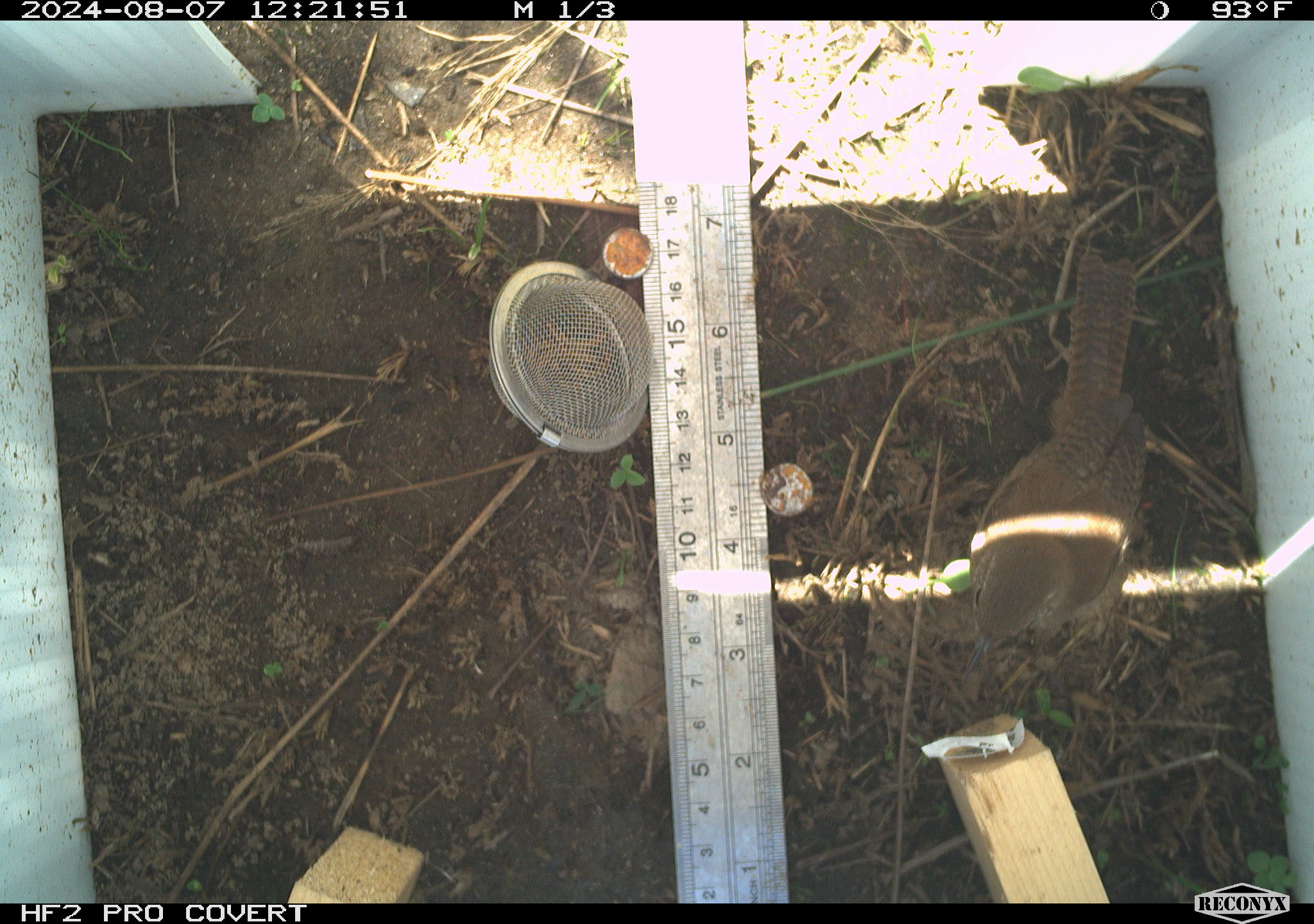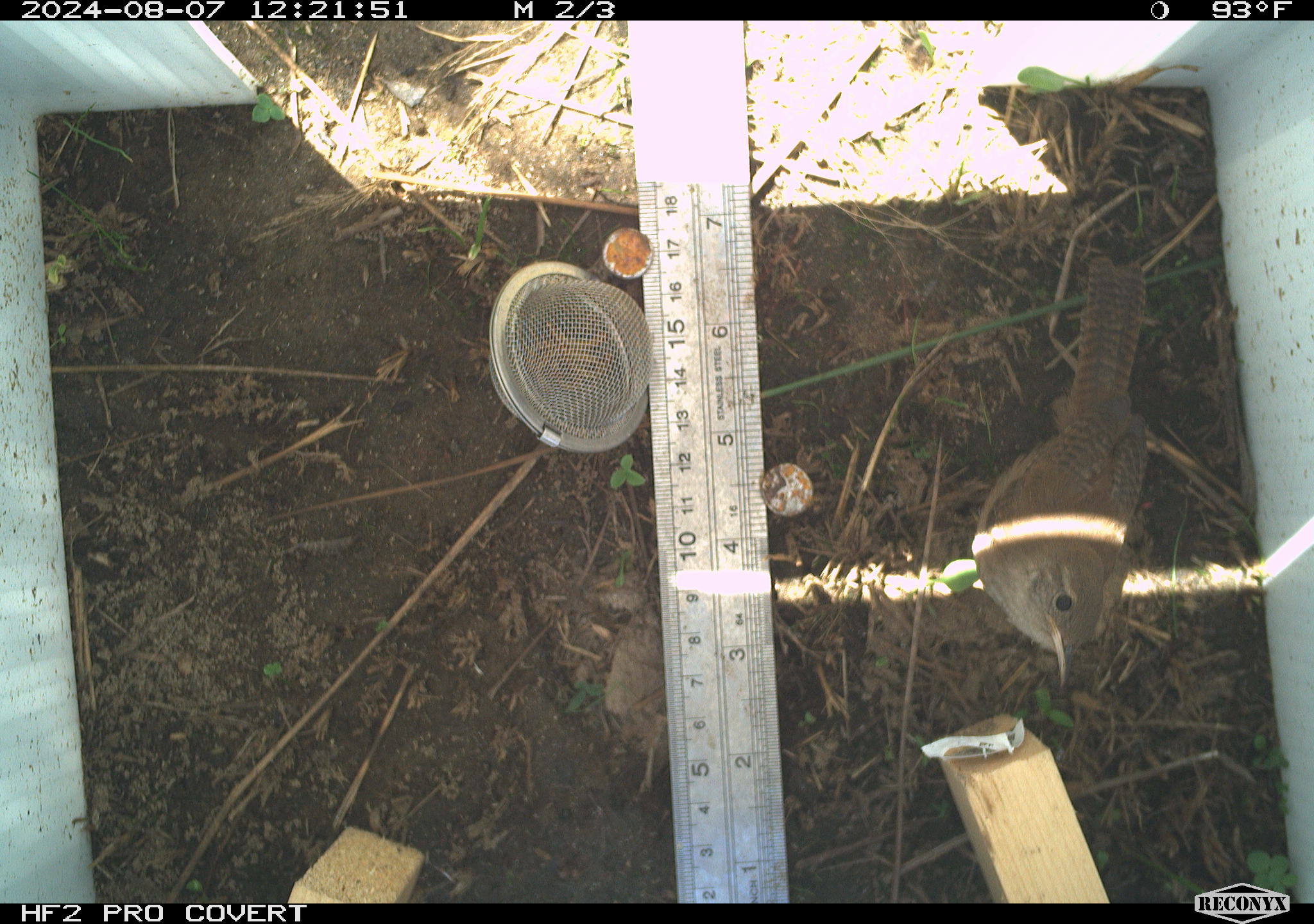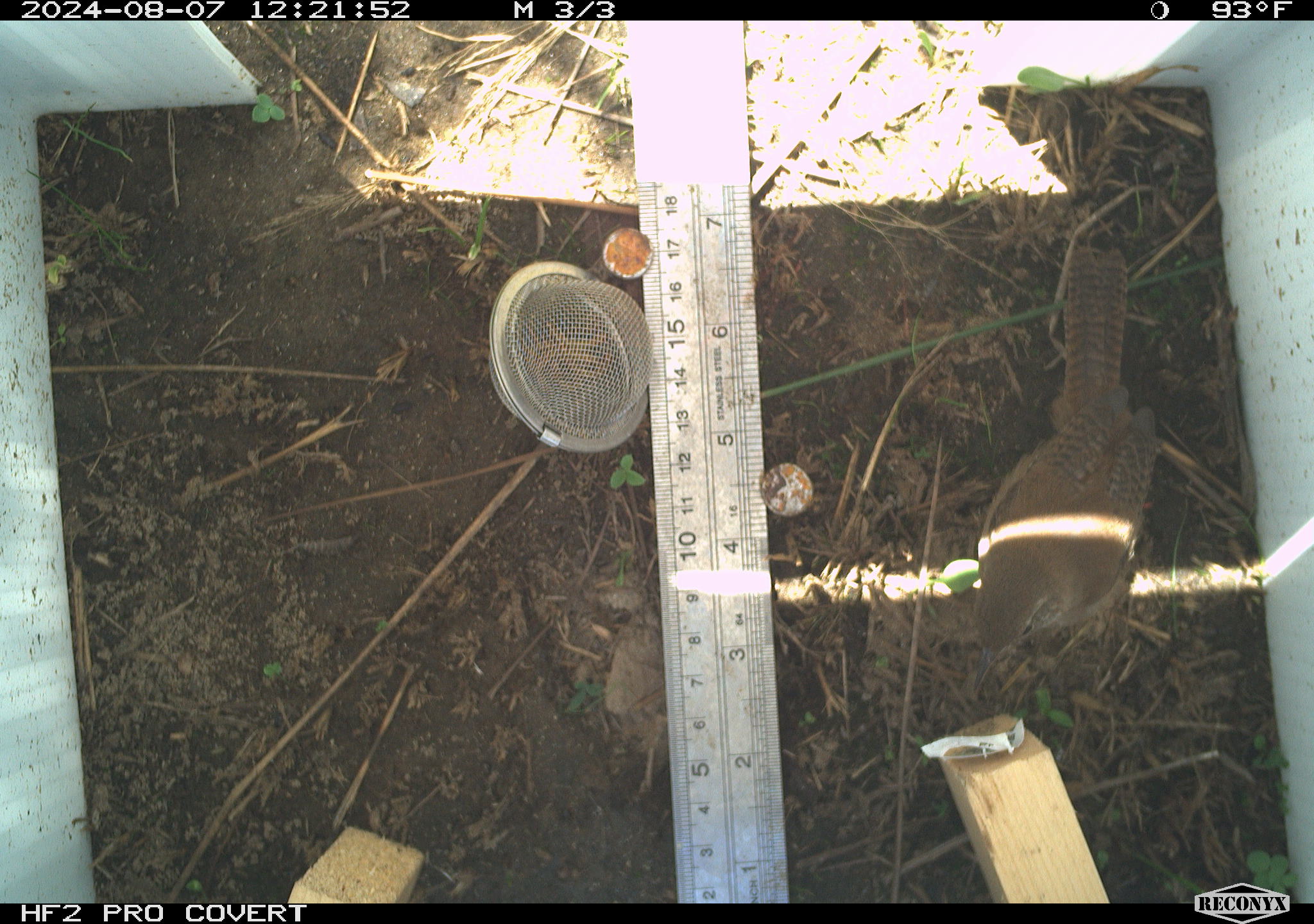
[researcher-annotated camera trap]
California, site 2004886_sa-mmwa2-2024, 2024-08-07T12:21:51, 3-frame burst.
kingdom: Animalia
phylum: Chordata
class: Aves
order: Passeriformes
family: Troglodytidae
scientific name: Troglodytidae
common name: wren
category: troglodytidae family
Troglodytidae family (wren) (Troglodytidae).